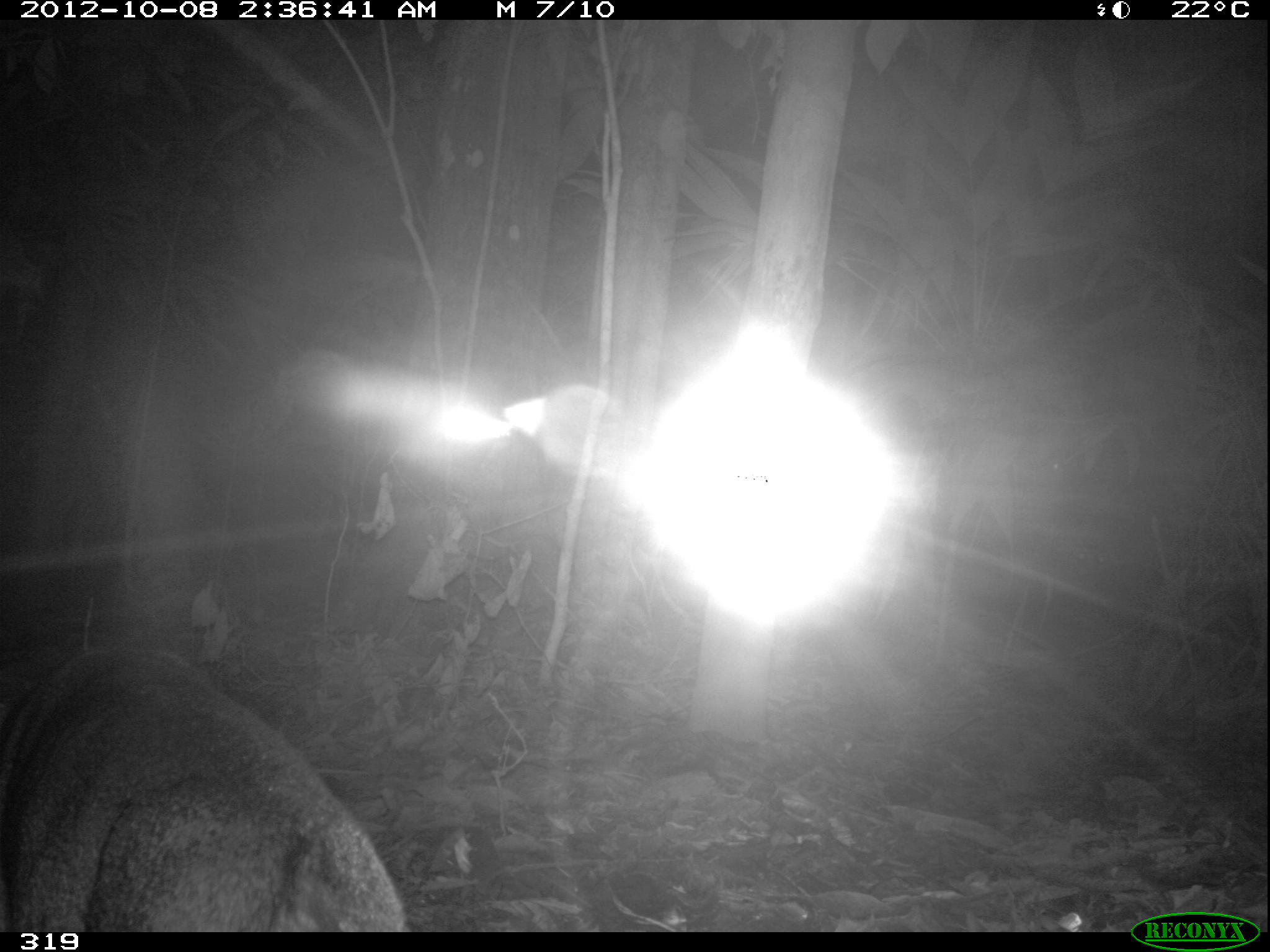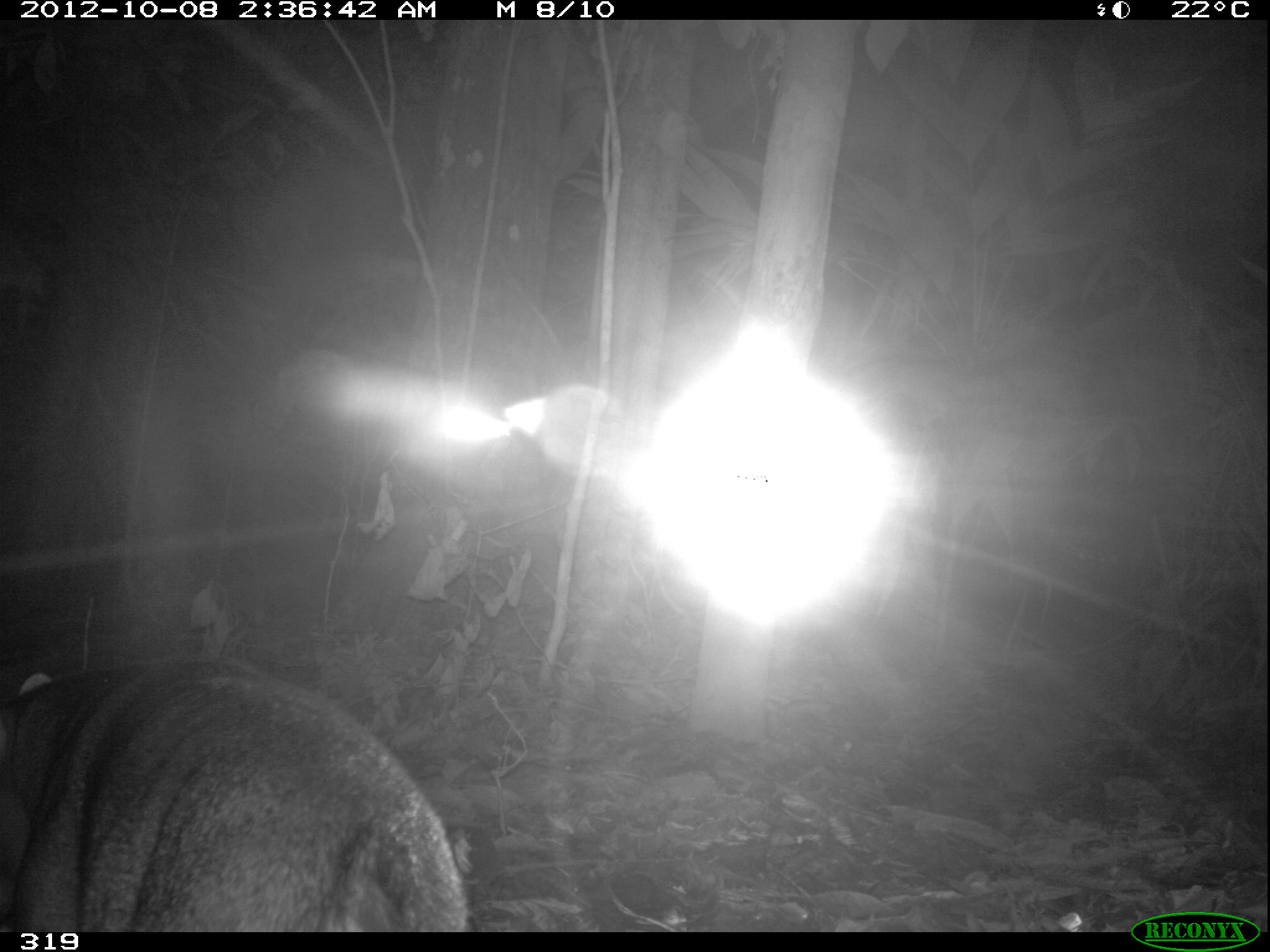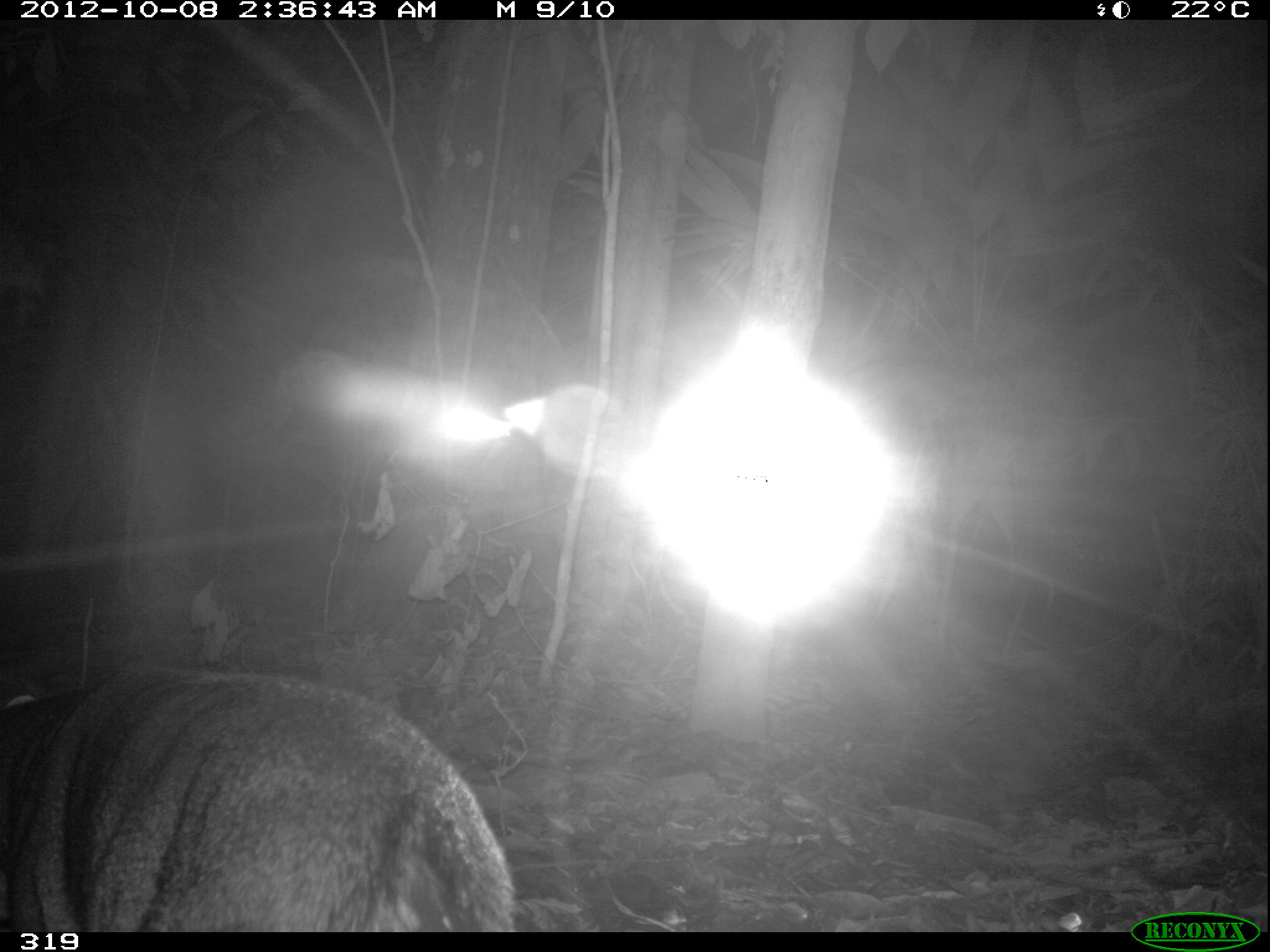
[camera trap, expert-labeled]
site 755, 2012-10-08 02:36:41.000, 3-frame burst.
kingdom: Animalia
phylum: Chordata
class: Mammalia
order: Carnivora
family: Canidae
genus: Atelocynus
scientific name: Atelocynus microtis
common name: short-eared dog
Atelocynus microtis (short-eared dog).